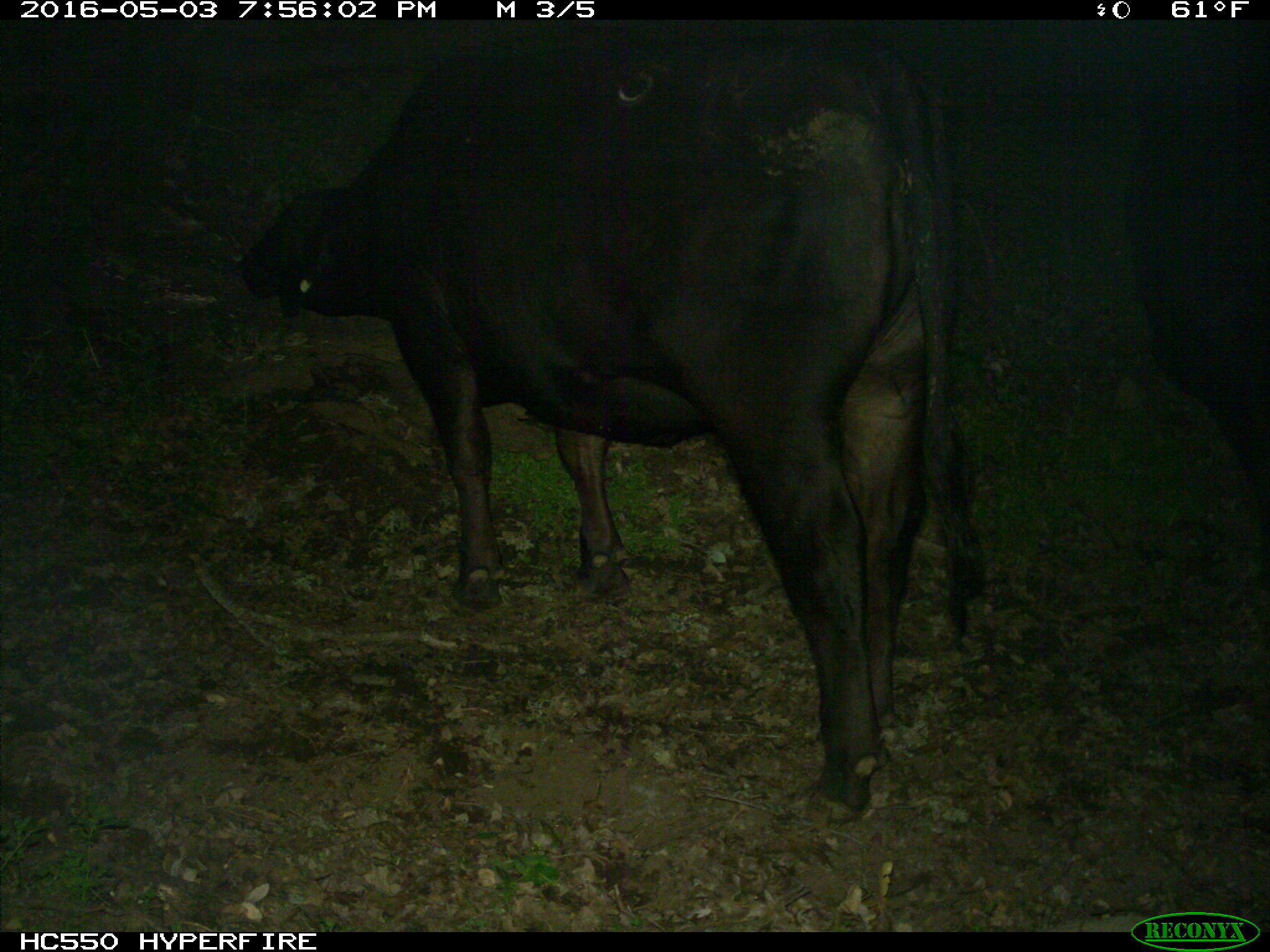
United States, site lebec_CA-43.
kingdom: Animalia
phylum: Chordata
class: Mammalia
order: Artiodactyla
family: Bovidae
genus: Bos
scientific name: Bos taurus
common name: domestic cow